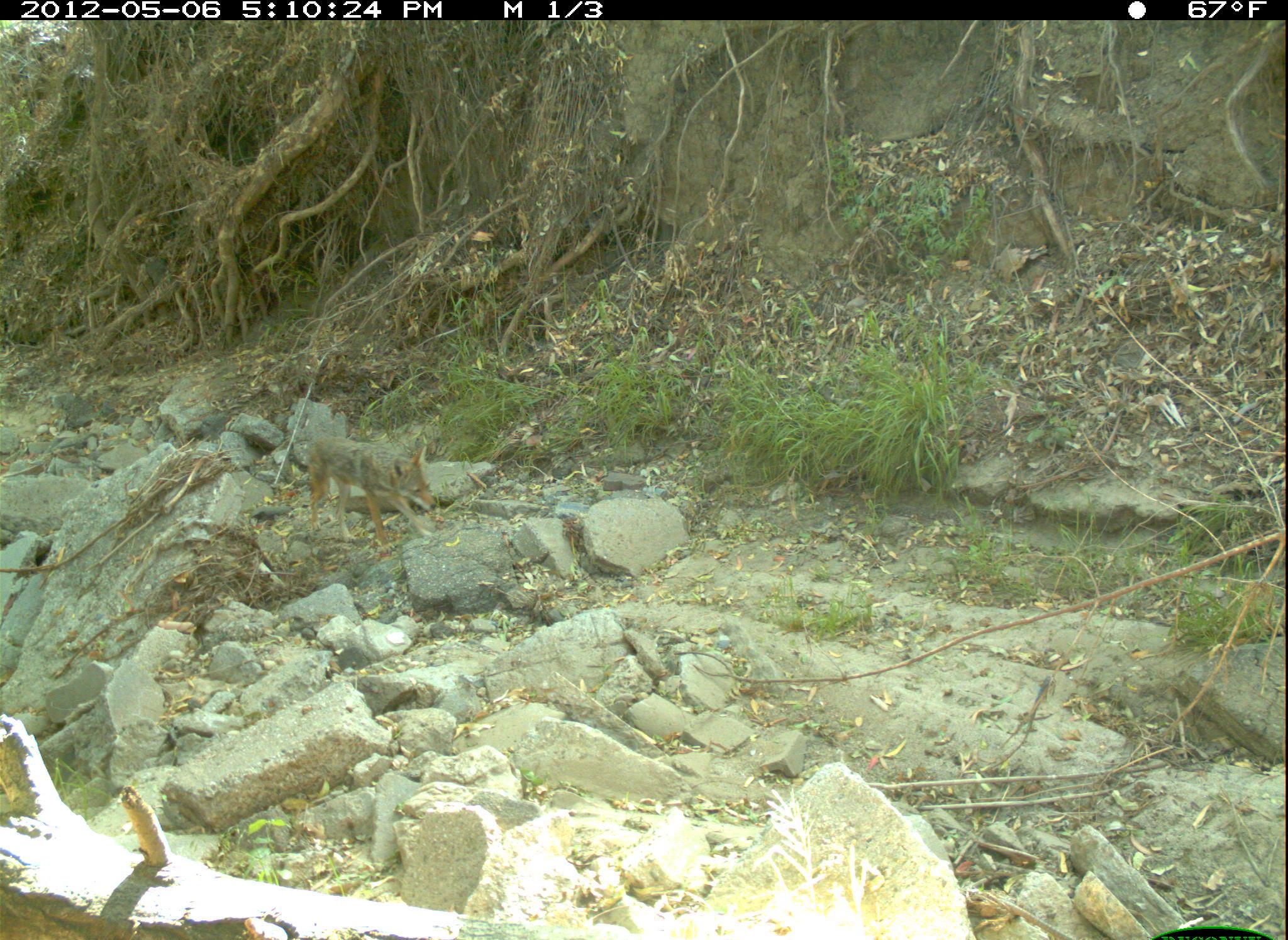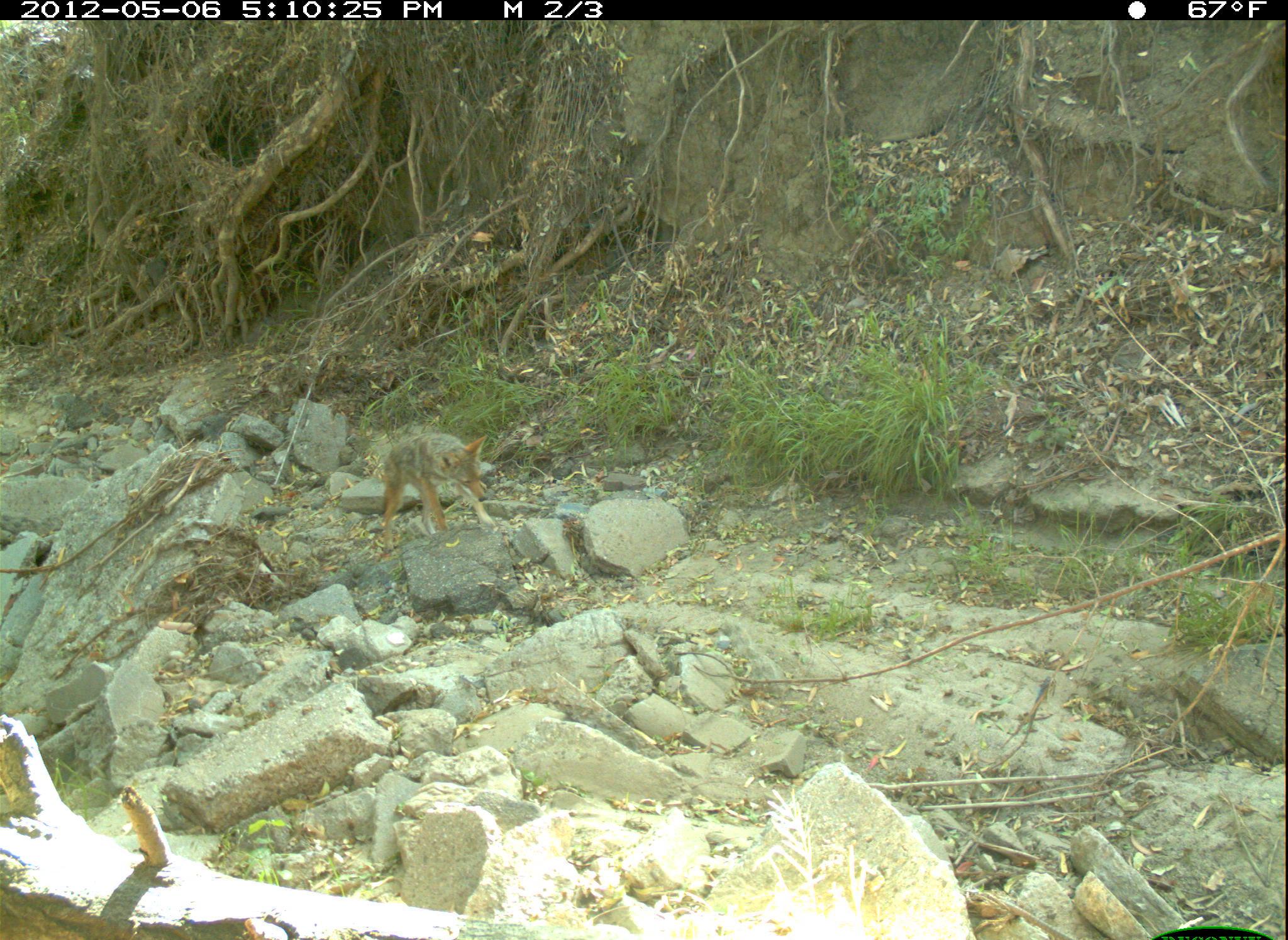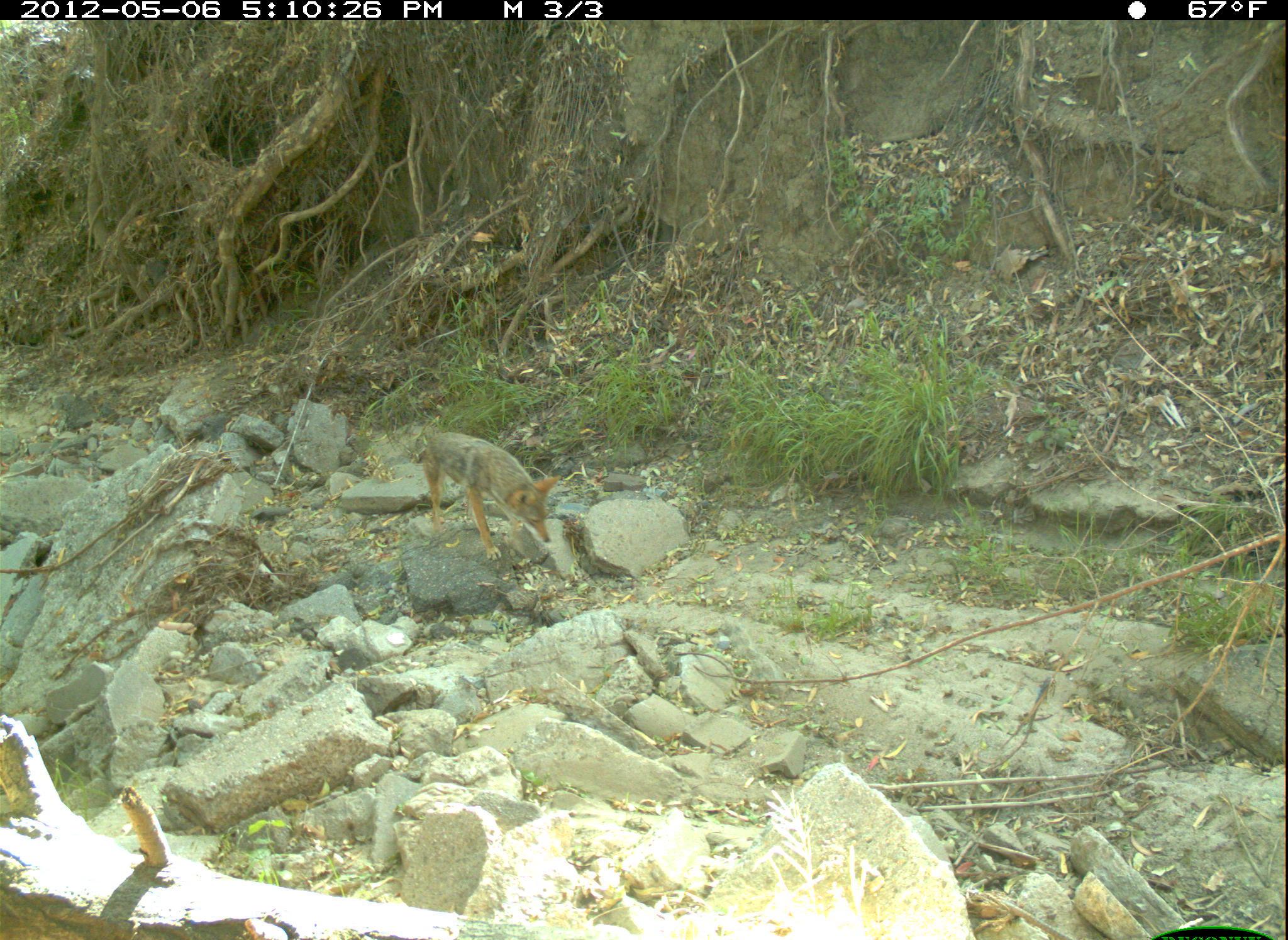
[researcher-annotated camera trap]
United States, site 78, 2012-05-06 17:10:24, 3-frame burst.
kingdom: Animalia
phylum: Chordata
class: Mammalia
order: Carnivora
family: Canidae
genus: Canis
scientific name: Canis latrans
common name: coyote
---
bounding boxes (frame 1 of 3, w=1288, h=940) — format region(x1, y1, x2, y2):
coyote: region(303, 404, 446, 570)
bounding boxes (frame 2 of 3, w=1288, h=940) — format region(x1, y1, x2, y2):
coyote: region(354, 416, 546, 570)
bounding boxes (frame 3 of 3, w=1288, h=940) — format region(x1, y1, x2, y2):
coyote: region(399, 424, 578, 583)